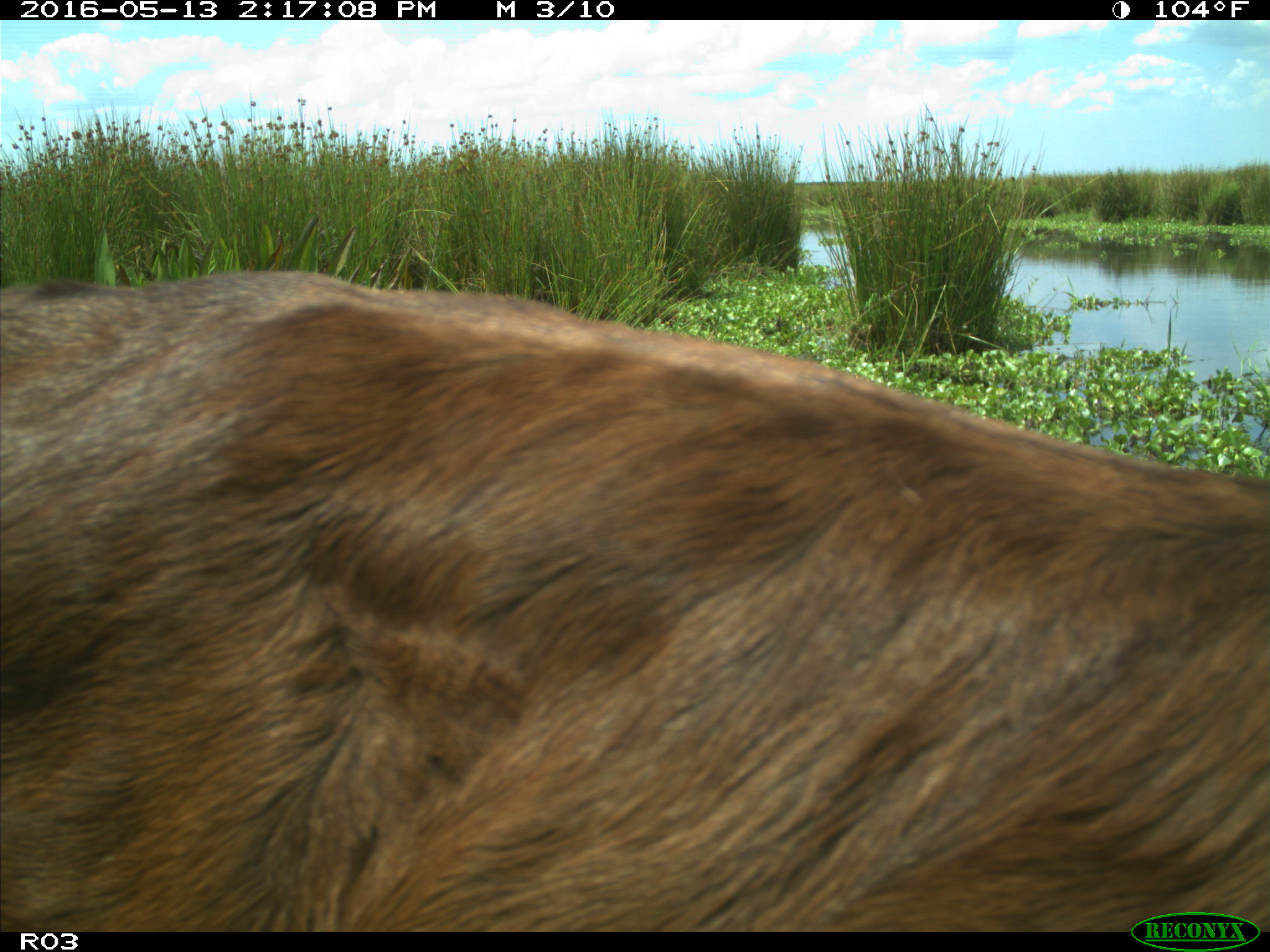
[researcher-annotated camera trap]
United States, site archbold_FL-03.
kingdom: Animalia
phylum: Chordata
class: Mammalia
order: Artiodactyla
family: Bovidae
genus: Bos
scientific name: Bos taurus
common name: domestic cow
Bos taurus (domestic cow).